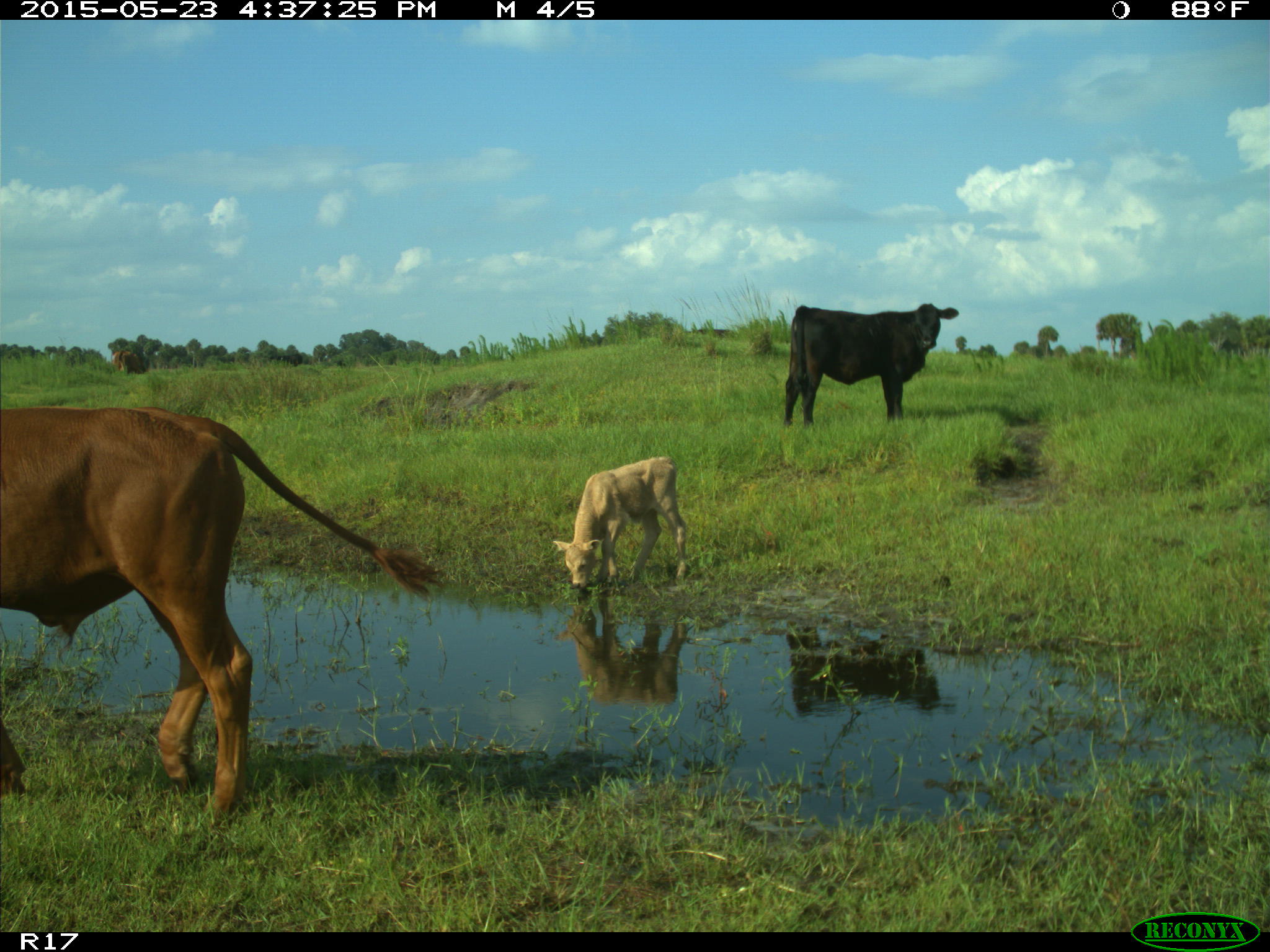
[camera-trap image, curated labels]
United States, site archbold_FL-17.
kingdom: Animalia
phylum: Chordata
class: Mammalia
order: Artiodactyla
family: Bovidae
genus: Bos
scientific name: Bos taurus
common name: domestic cow